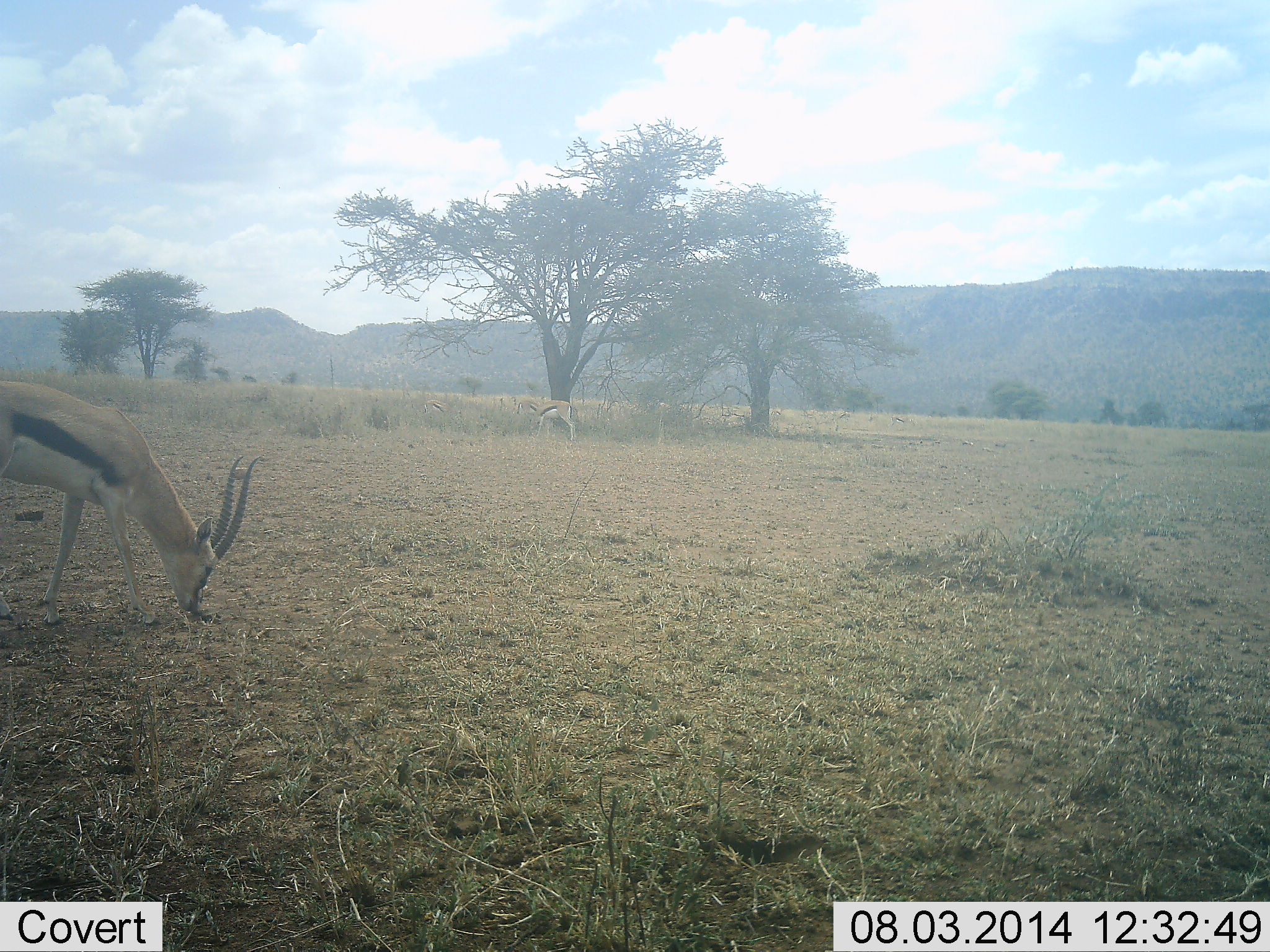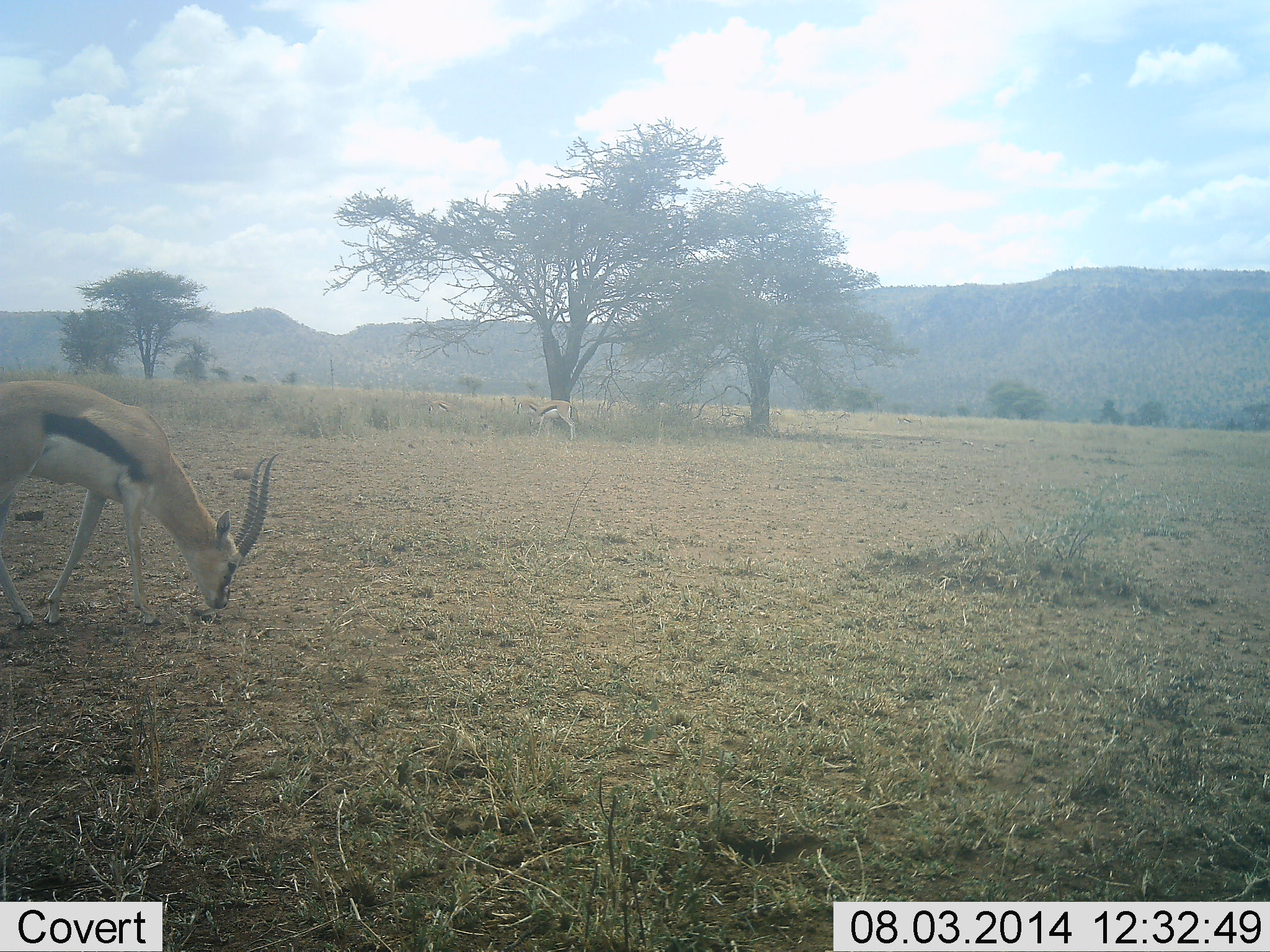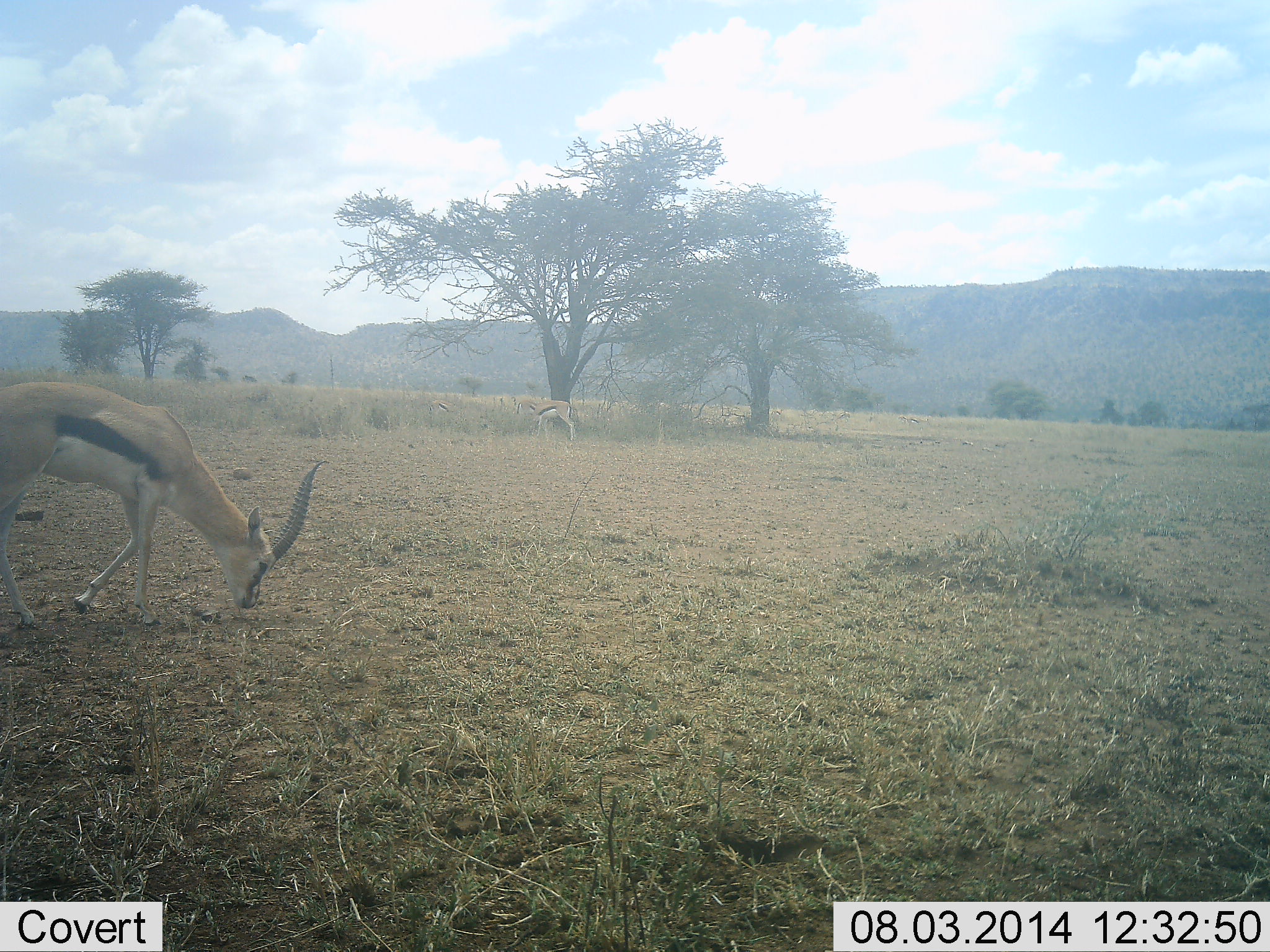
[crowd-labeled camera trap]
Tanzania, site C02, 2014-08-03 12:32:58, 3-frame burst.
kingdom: Animalia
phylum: Chordata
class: Mammalia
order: Artiodactyla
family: Bovidae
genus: Eudorcas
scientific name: Eudorcas thomsonii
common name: thomson's gazelle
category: gazellethomsons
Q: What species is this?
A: Gazellethomsons (thomson's gazelle) (Eudorcas thomsonii).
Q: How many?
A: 2.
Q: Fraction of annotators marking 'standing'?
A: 40%.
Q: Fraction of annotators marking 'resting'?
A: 0%.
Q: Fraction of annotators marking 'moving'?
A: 0%.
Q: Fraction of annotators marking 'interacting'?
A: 0%.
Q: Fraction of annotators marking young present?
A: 0%.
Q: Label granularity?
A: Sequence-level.